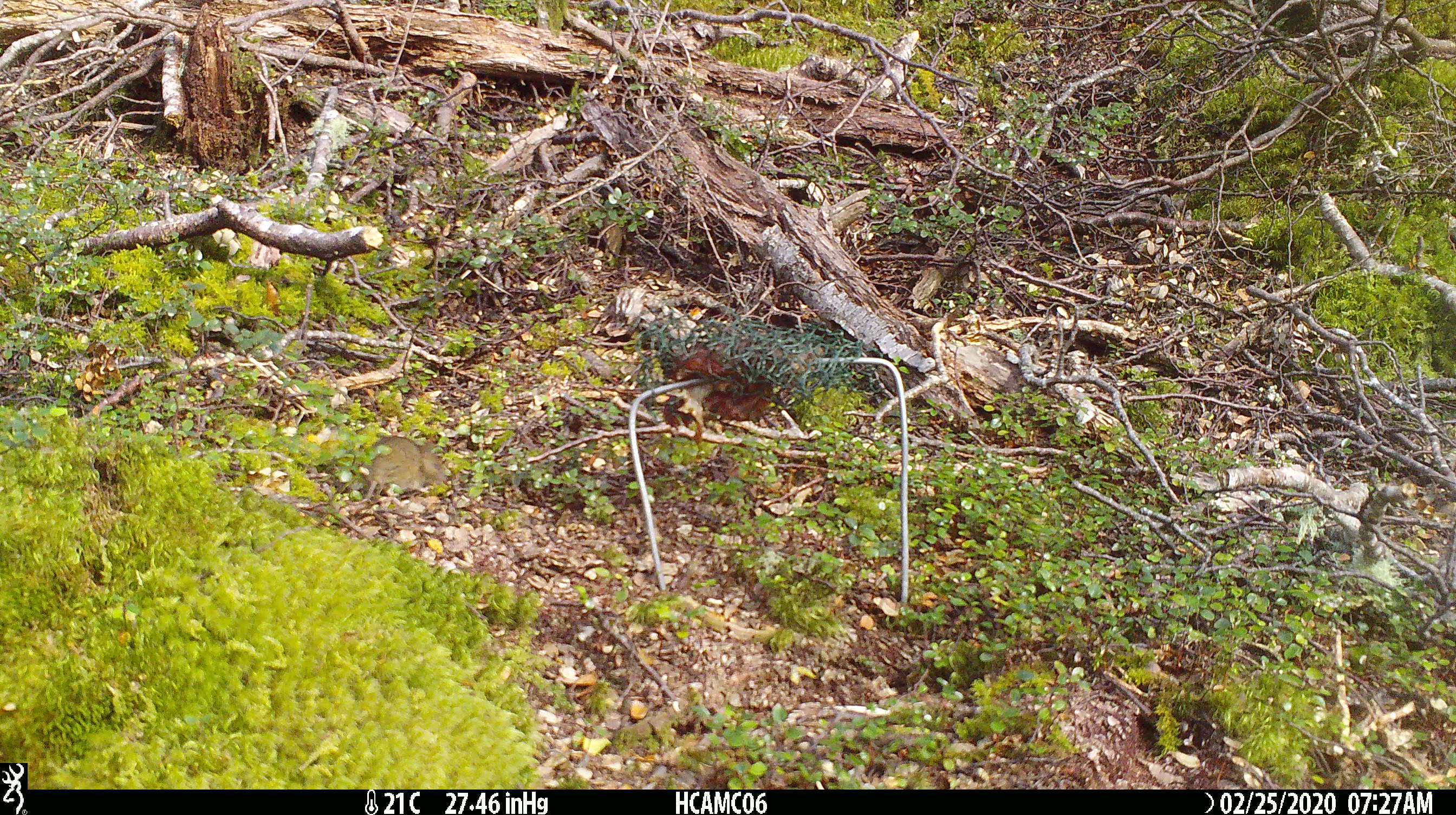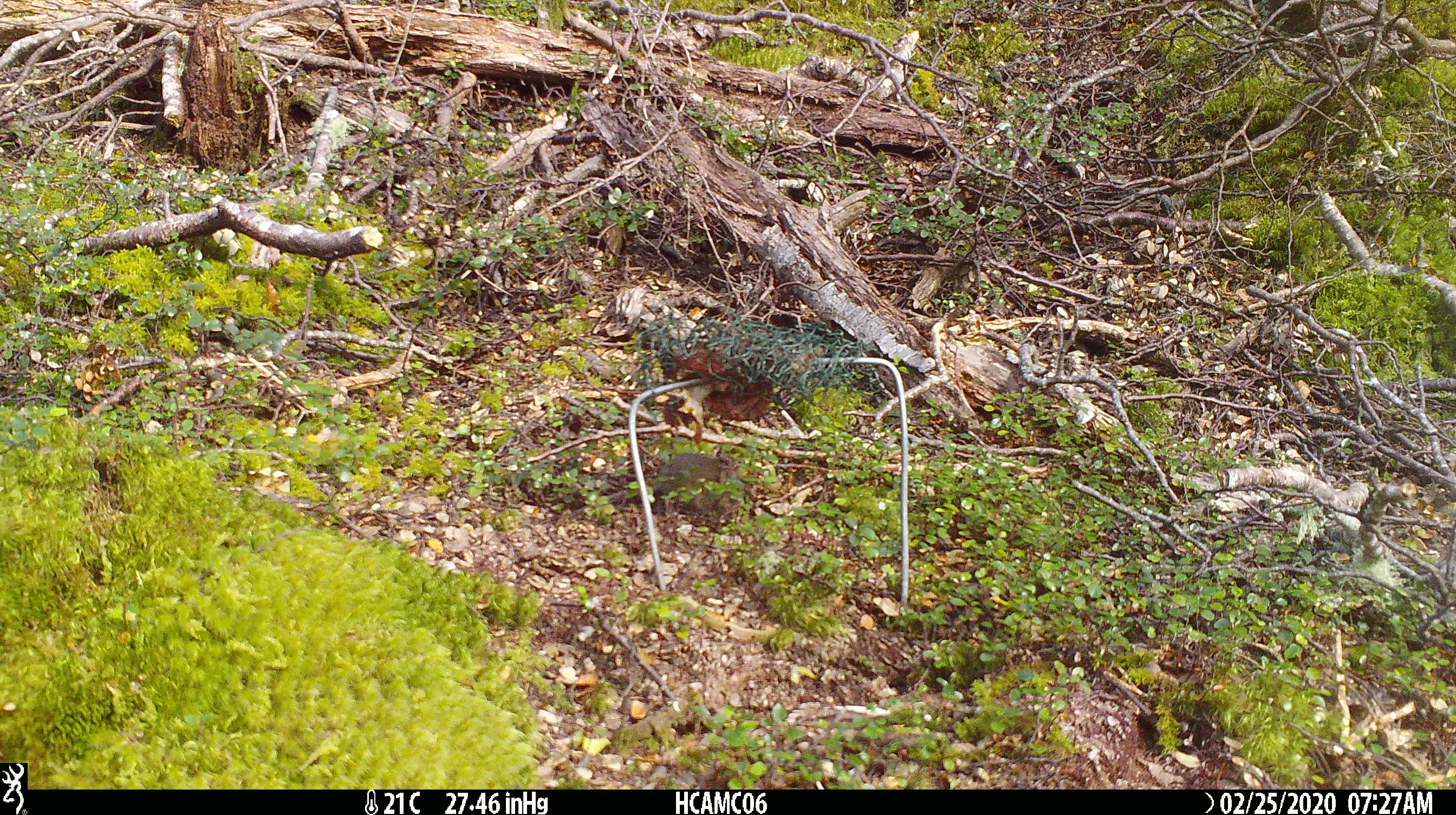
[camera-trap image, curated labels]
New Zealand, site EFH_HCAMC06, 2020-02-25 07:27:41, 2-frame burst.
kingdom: Animalia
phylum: Chordata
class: Mammalia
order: Rodentia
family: Muridae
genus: Mus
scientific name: Mus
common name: mouse